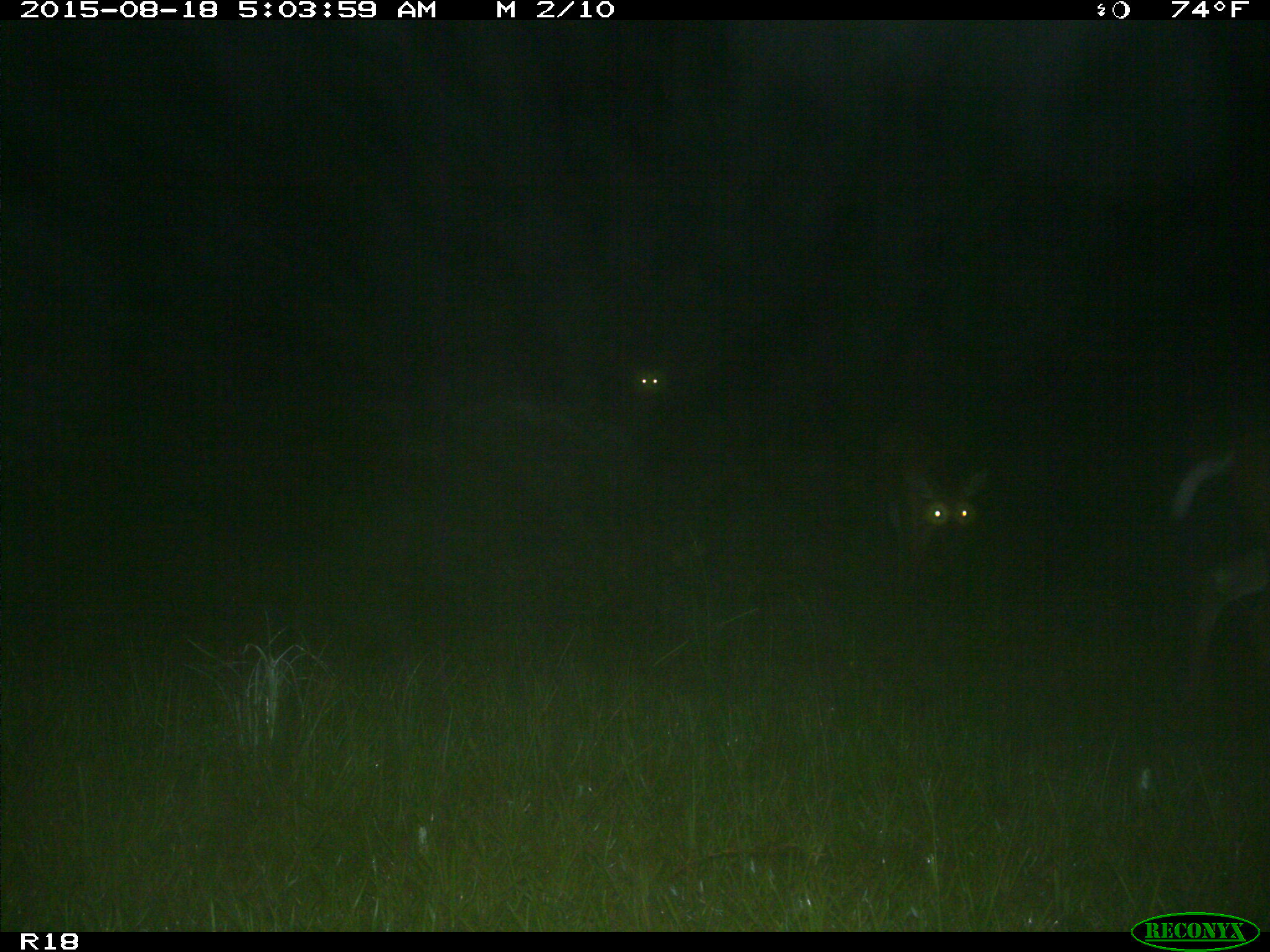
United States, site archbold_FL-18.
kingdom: Animalia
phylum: Chordata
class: Mammalia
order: Artiodactyla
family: Cervidae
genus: Odocoileus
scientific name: Odocoileus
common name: deer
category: unidentified deer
Unidentified deer (deer) (Odocoileus).